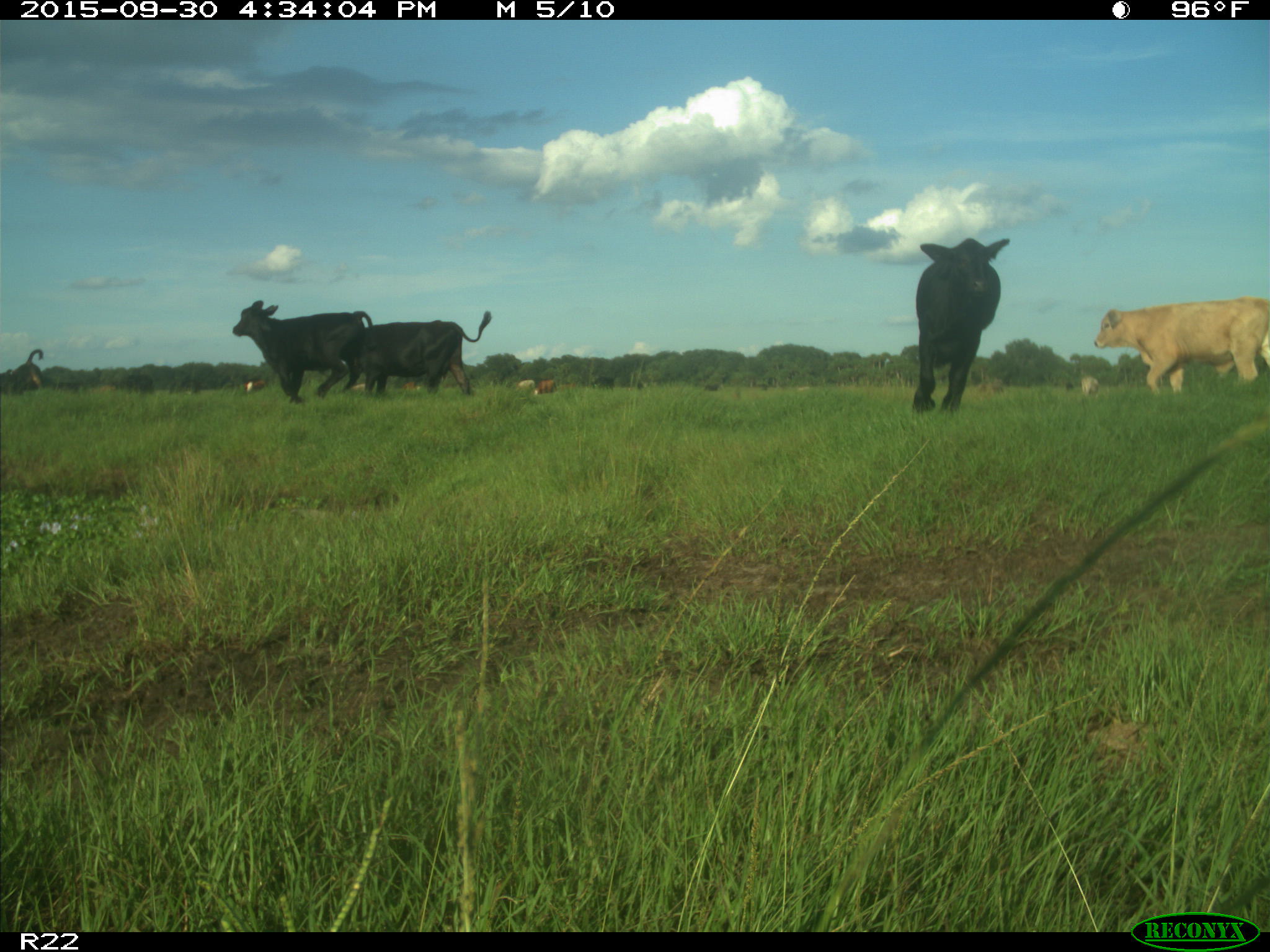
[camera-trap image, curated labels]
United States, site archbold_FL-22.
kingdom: Animalia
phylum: Chordata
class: Mammalia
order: Artiodactyla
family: Bovidae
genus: Bos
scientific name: Bos taurus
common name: domestic cow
Bos taurus (domestic cow).